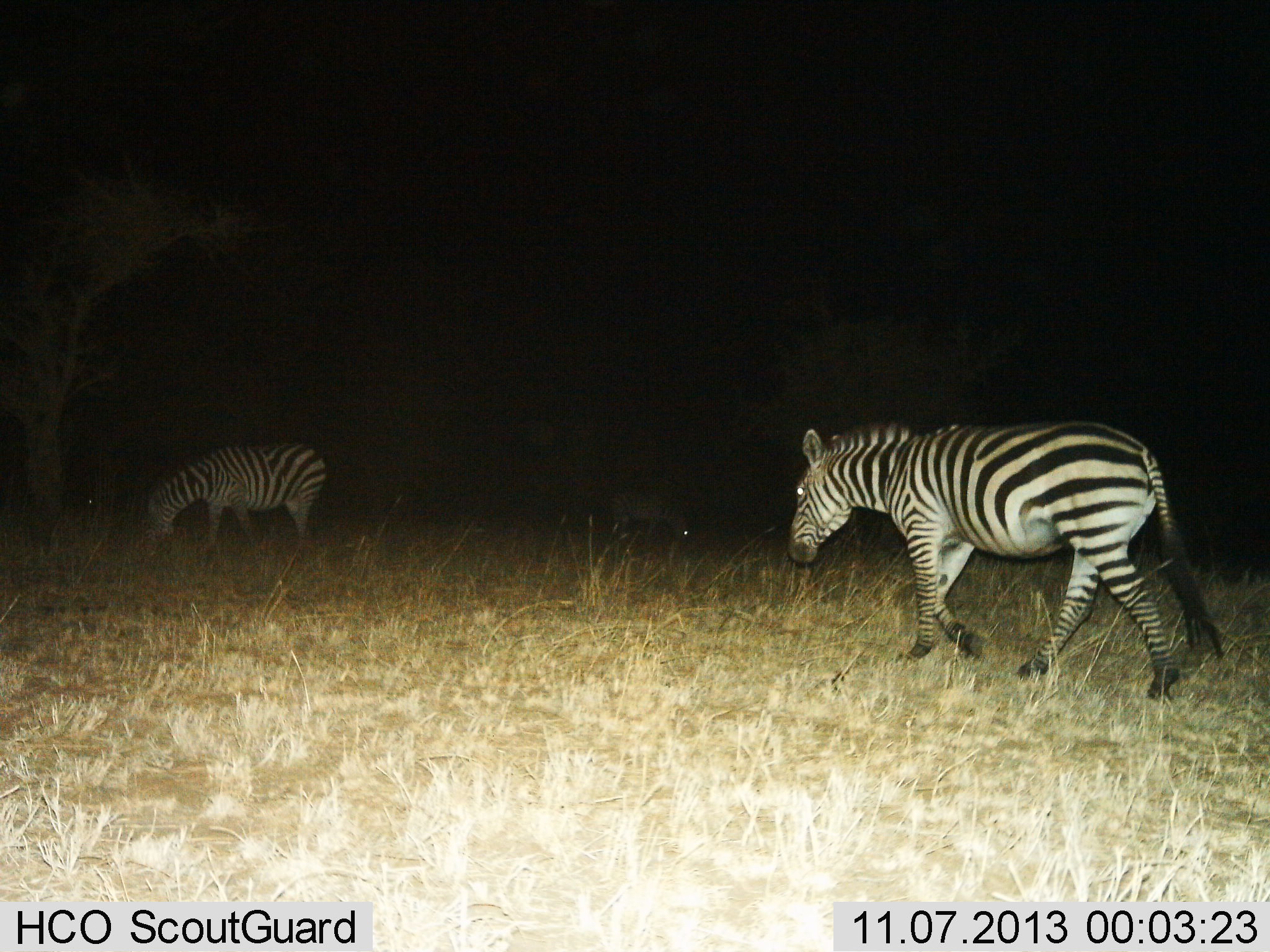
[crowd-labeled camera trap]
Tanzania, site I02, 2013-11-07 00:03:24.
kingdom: Animalia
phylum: Chordata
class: Mammalia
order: Perissodactyla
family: Equidae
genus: Equus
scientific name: Equus quagga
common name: plains zebra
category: zebra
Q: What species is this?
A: Zebra (plains zebra) (Equus quagga).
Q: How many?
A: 2.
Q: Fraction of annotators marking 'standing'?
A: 30%.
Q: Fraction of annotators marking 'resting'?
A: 0%.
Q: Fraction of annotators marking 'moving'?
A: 90%.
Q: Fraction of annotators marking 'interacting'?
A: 0%.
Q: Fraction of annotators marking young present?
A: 0%.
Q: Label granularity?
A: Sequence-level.